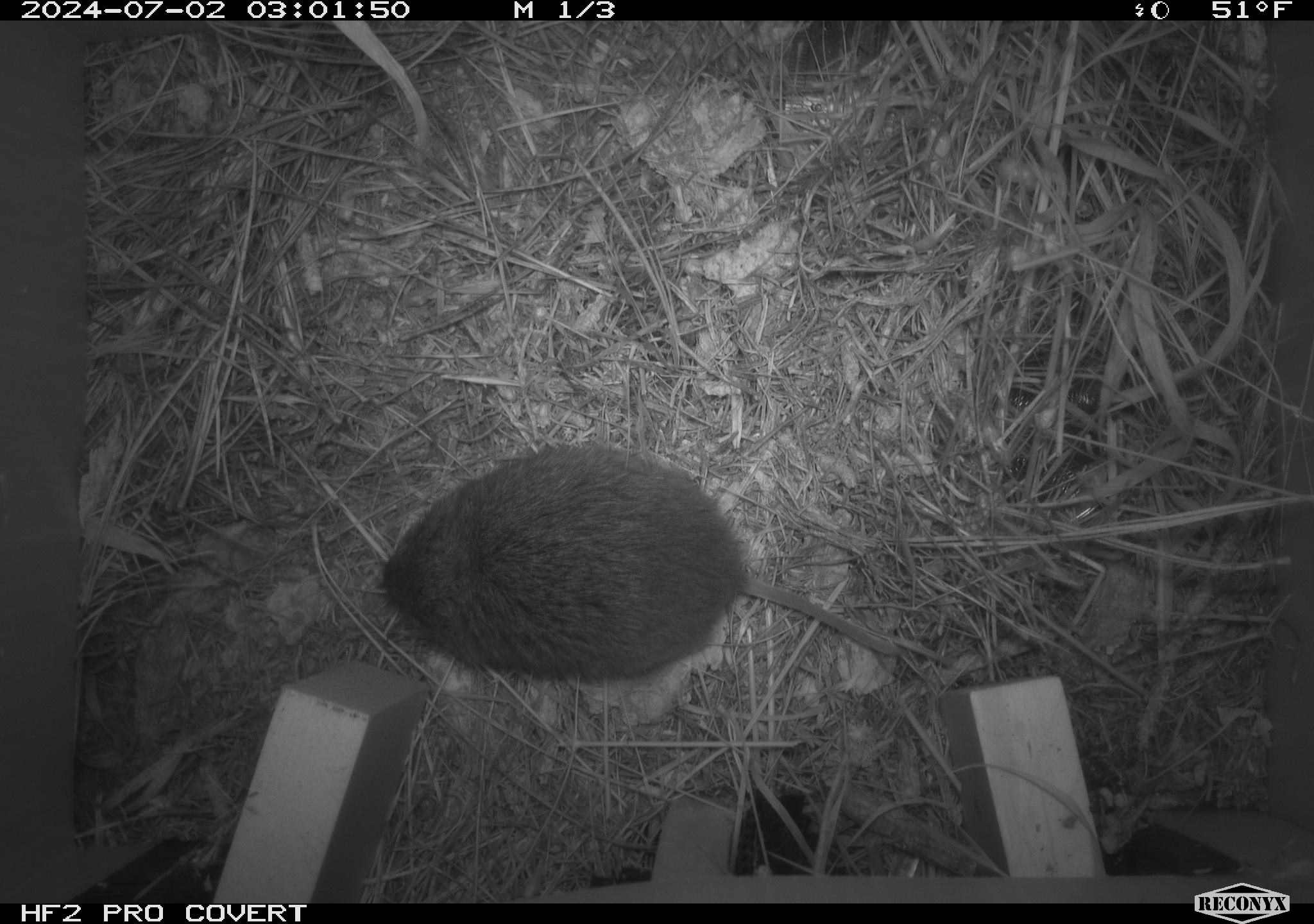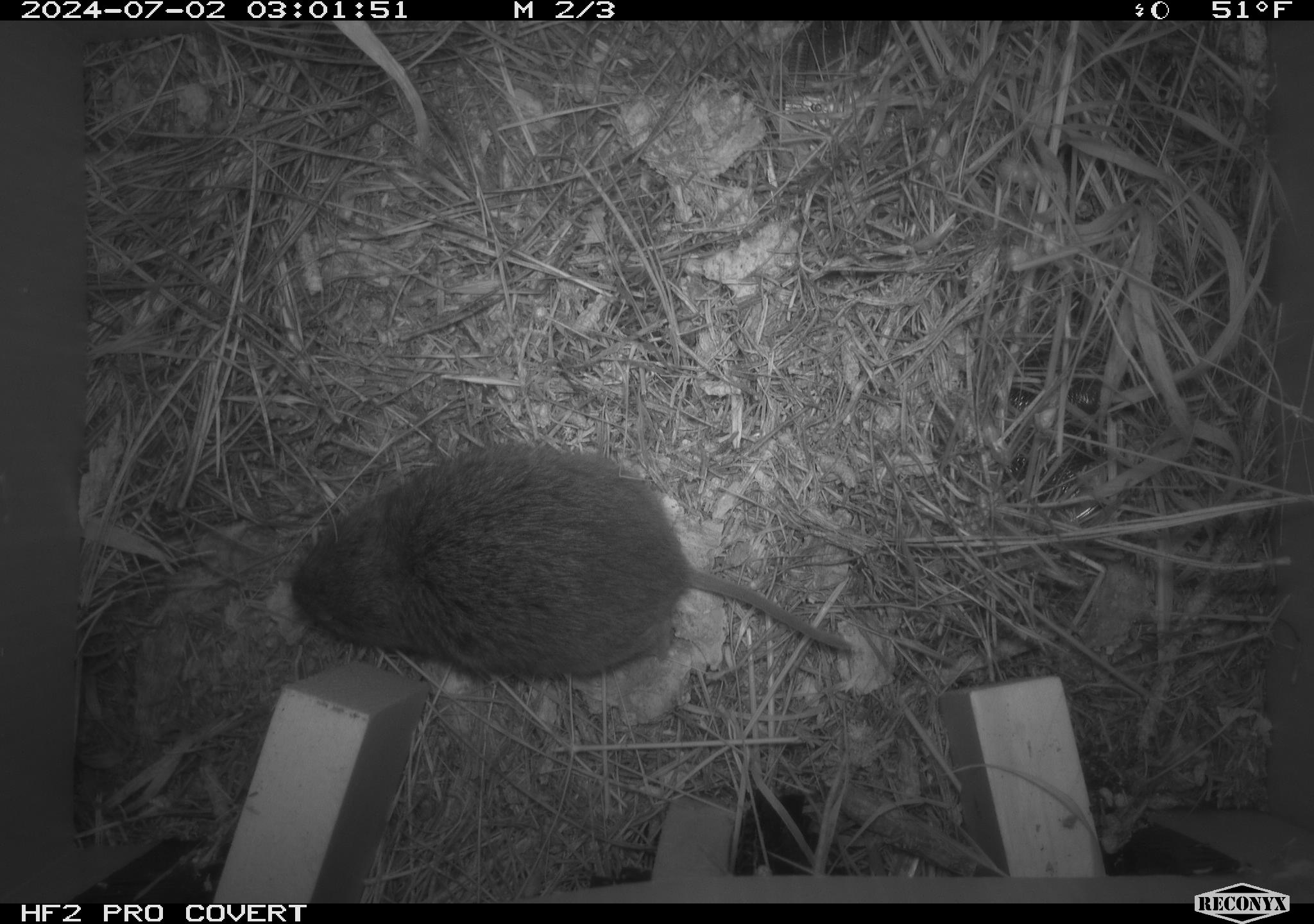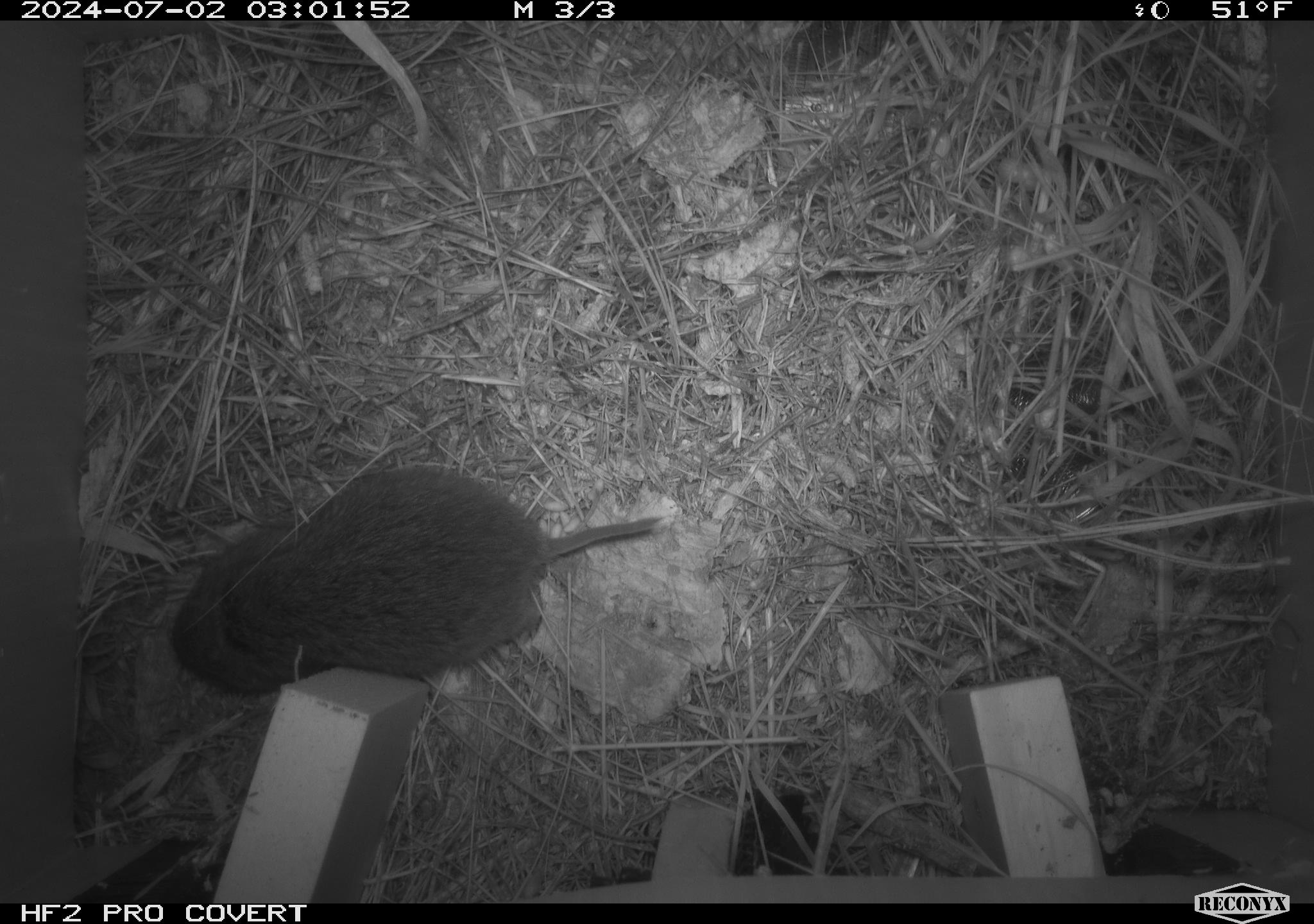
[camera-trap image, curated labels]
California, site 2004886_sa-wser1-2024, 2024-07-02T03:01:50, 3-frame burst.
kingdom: Animalia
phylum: Chordata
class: Mammalia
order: Rodentia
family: Cricetidae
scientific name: Arvicolinae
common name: voles, lemmings, and muskrats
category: arvicolinae subfamily